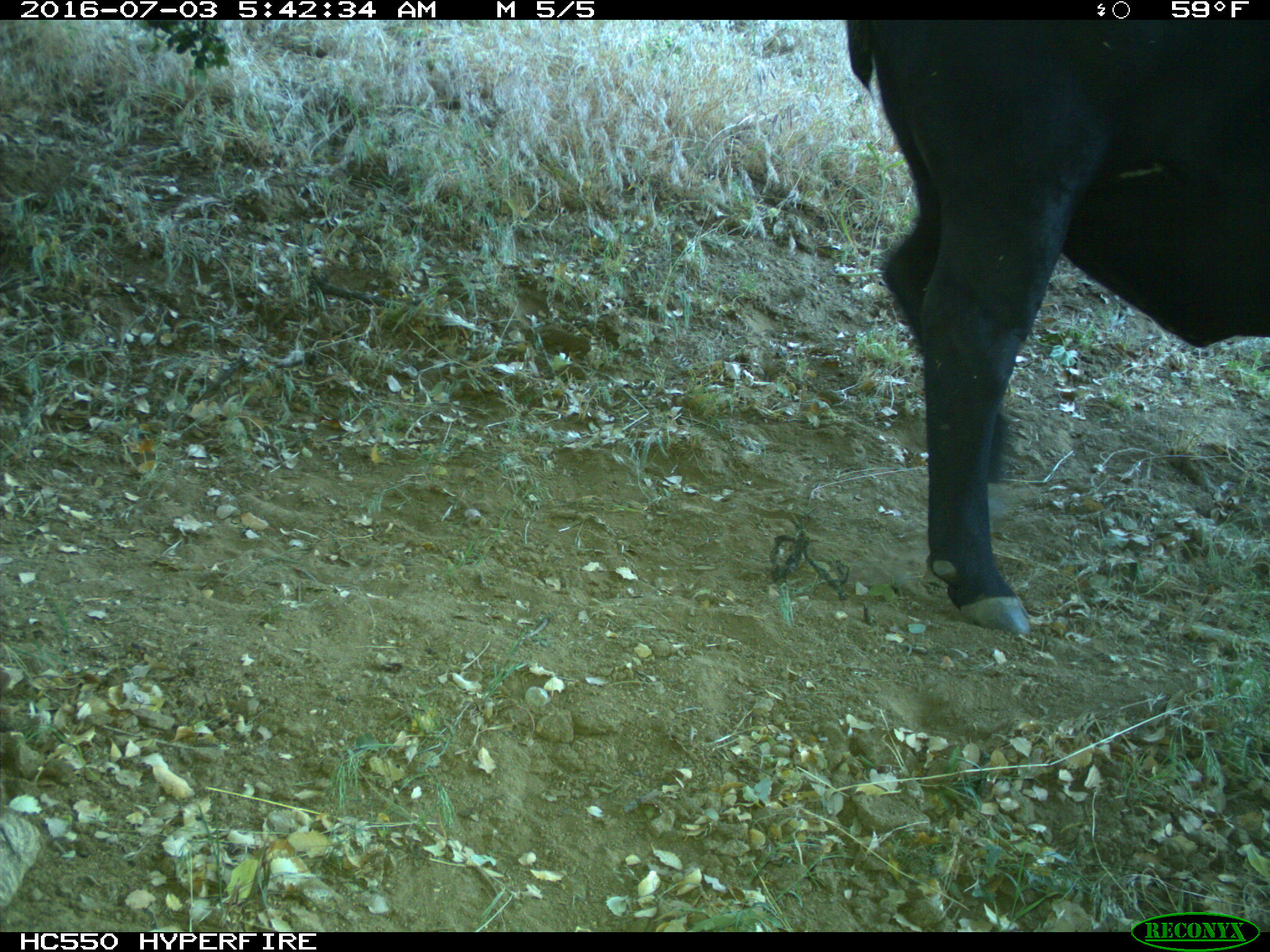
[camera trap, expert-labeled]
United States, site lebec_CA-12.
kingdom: Animalia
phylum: Chordata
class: Mammalia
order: Artiodactyla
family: Bovidae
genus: Bos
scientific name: Bos taurus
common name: domestic cow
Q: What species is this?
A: Bos taurus (domestic cow).